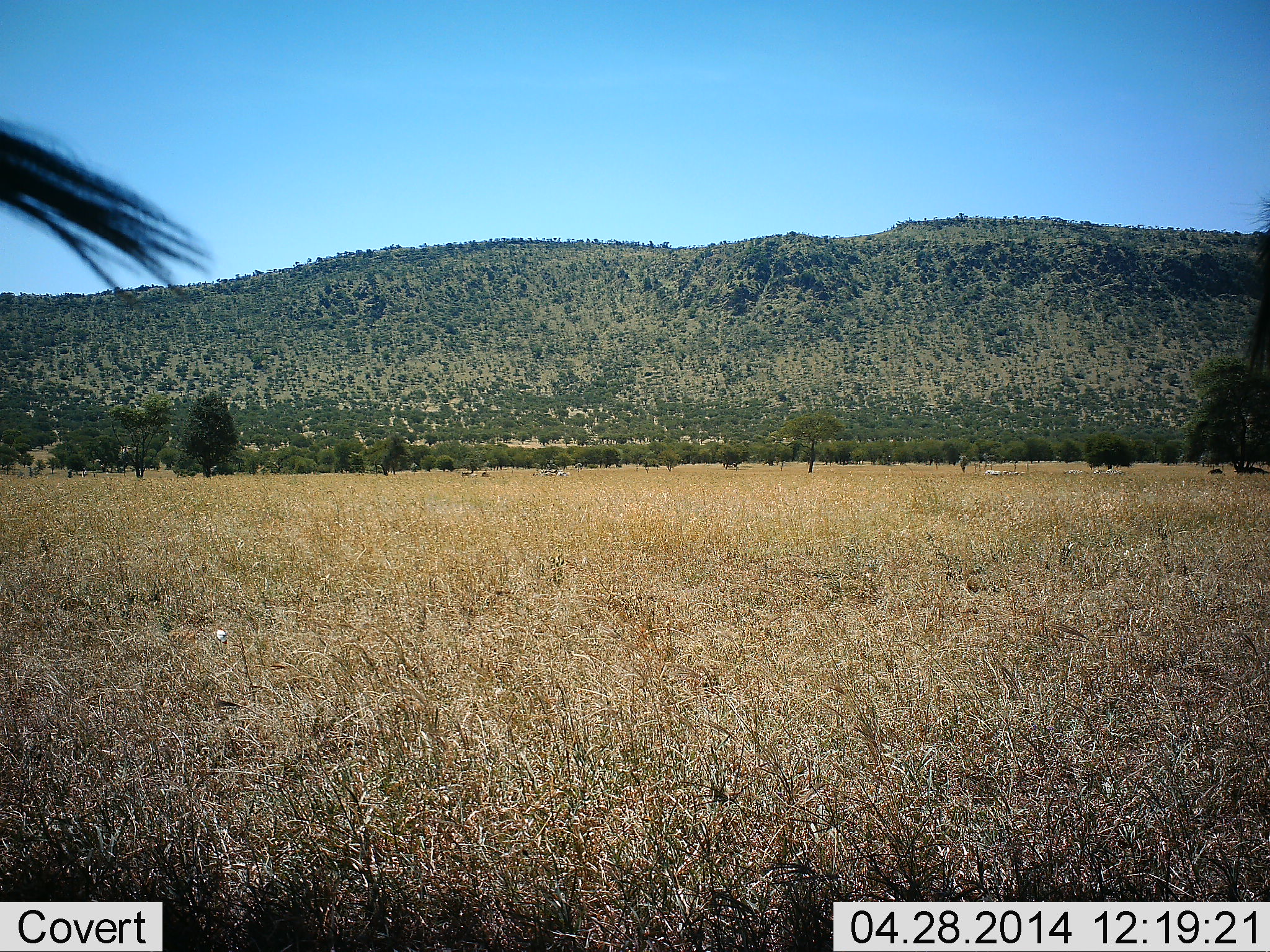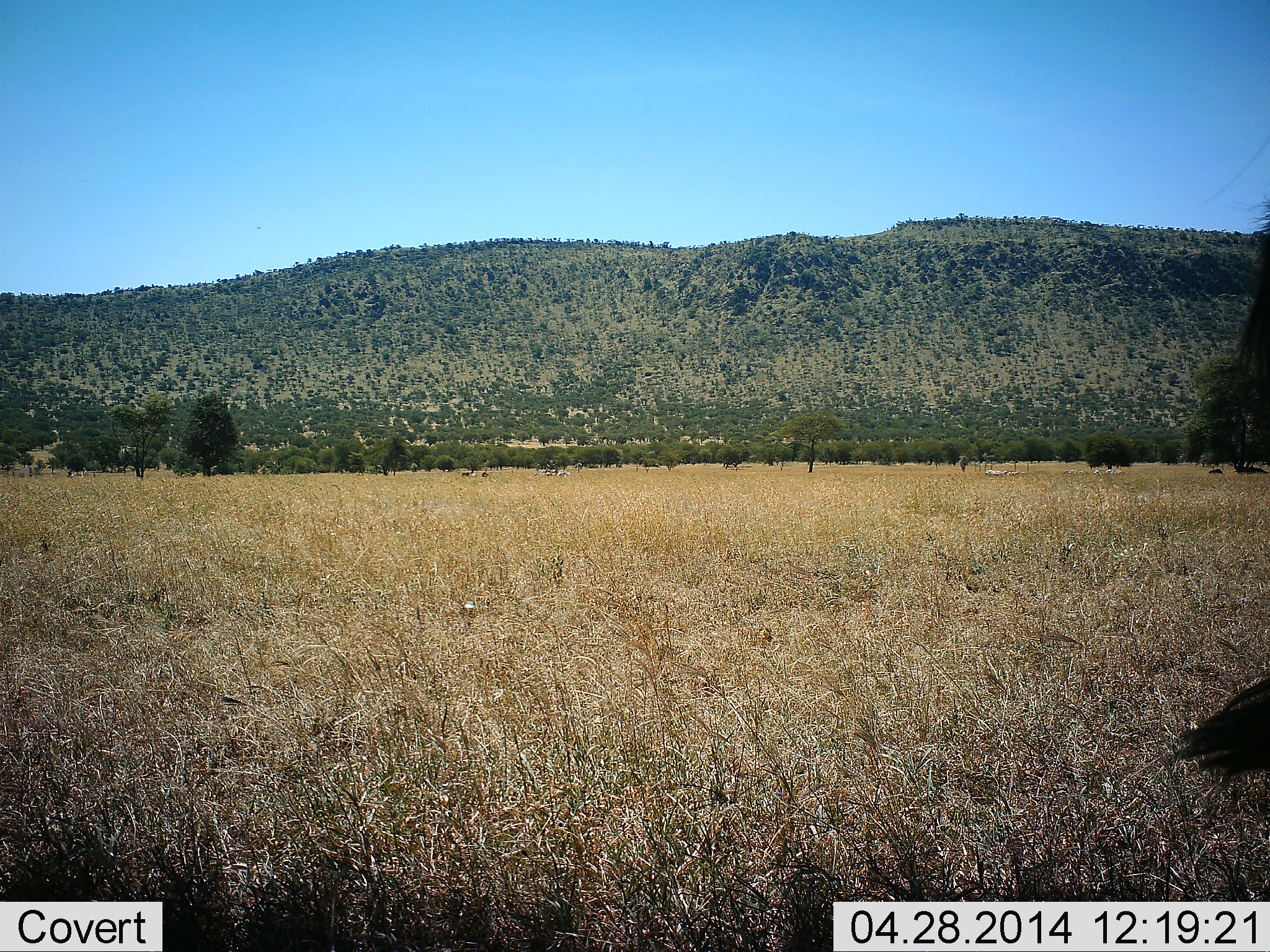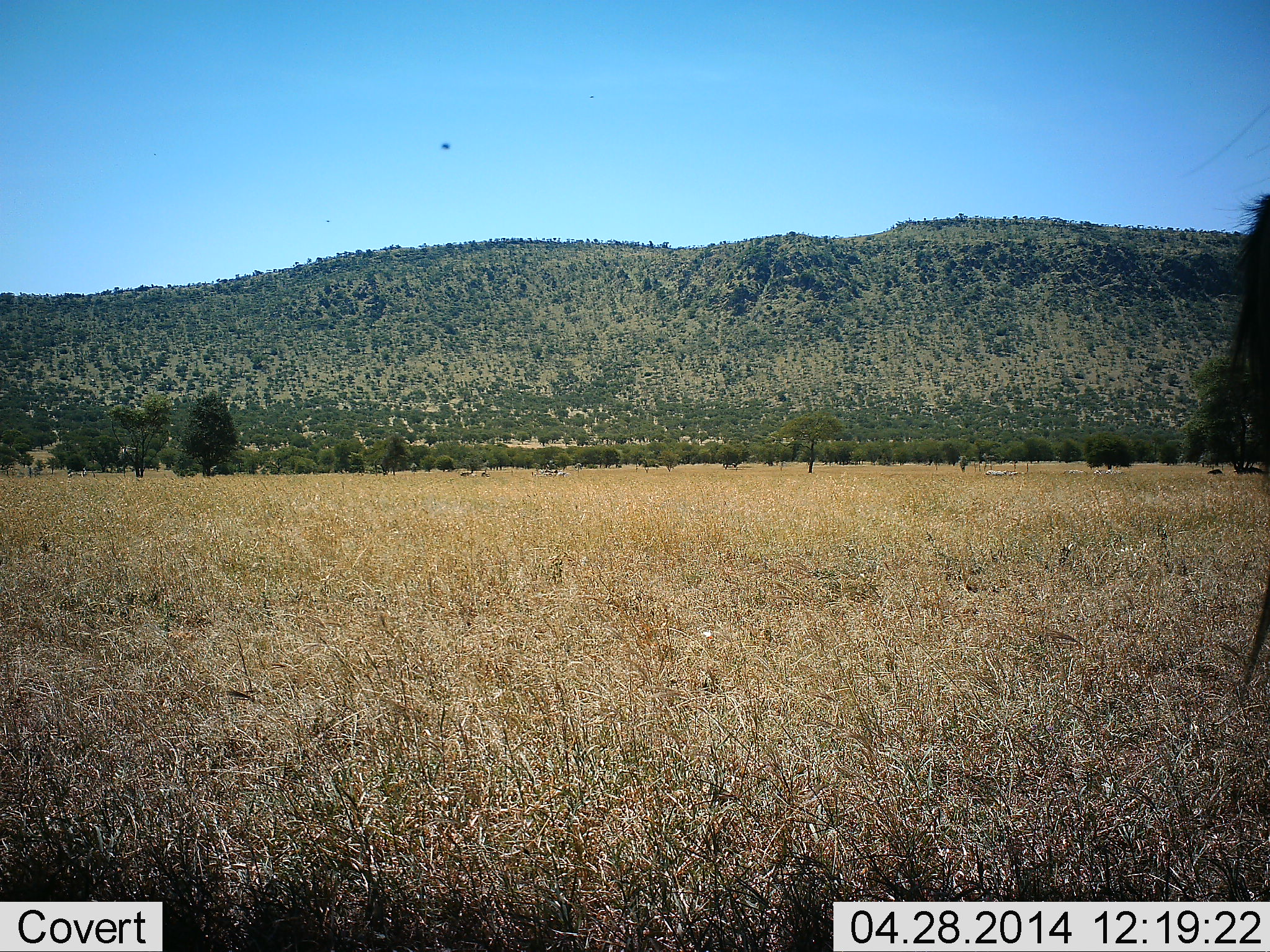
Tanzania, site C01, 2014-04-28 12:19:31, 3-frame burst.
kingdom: Animalia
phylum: Chordata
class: Mammalia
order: Artiodactyla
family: Bovidae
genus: Connochaetes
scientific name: Connochaetes taurinus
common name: blue wildebeest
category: wildebeest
Wildebeest (blue wildebeest) (Connochaetes taurinus), count 3. Behavior (volunteer vote fractions): standing 100%, resting 38%, moving 0%, interacting 0%. Young present (vote fraction): 0%. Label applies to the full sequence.